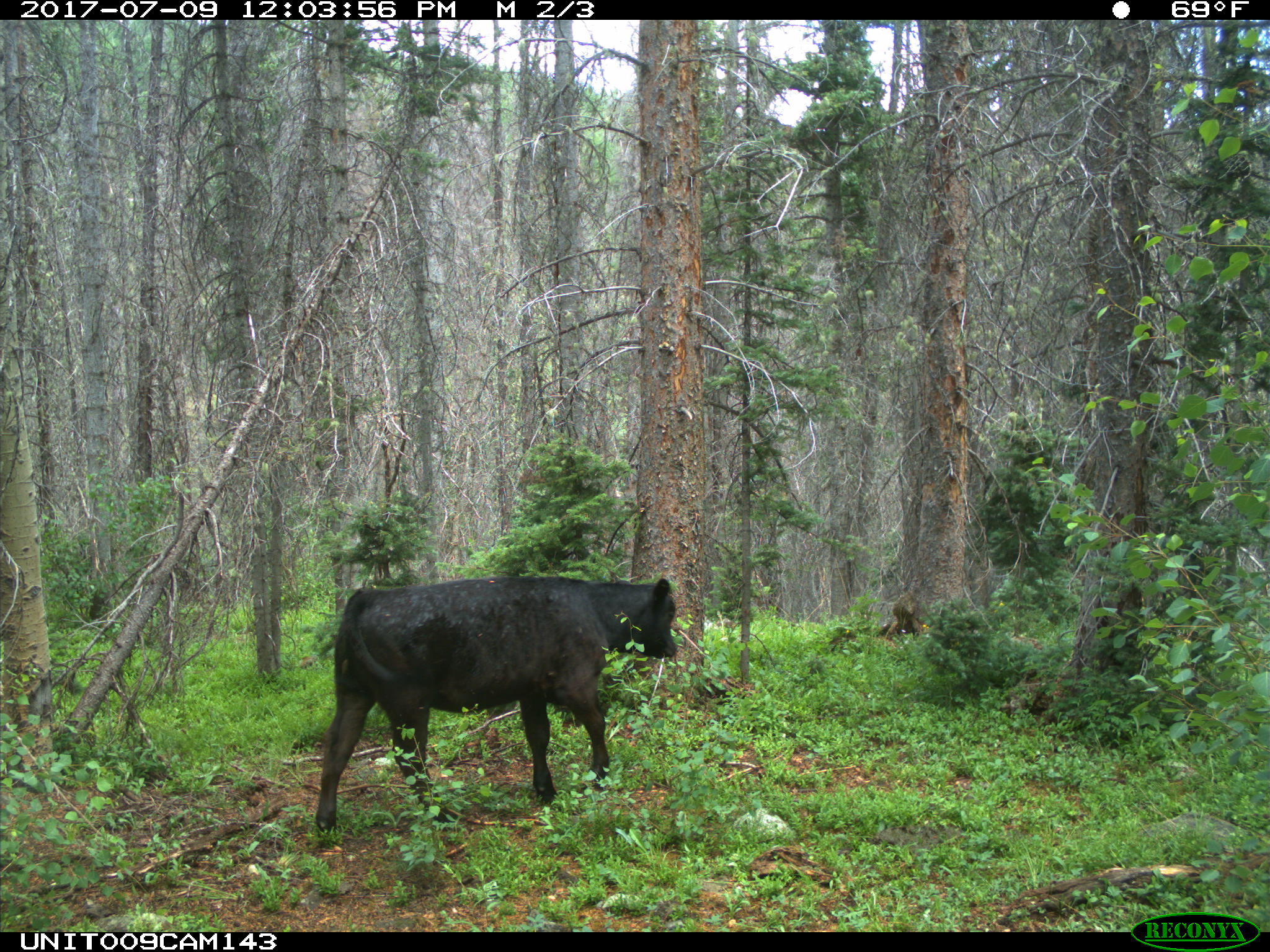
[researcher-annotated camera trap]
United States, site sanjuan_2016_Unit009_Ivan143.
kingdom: Animalia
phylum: Chordata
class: Mammalia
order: Artiodactyla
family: Bovidae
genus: Bos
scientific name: Bos taurus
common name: domestic cow